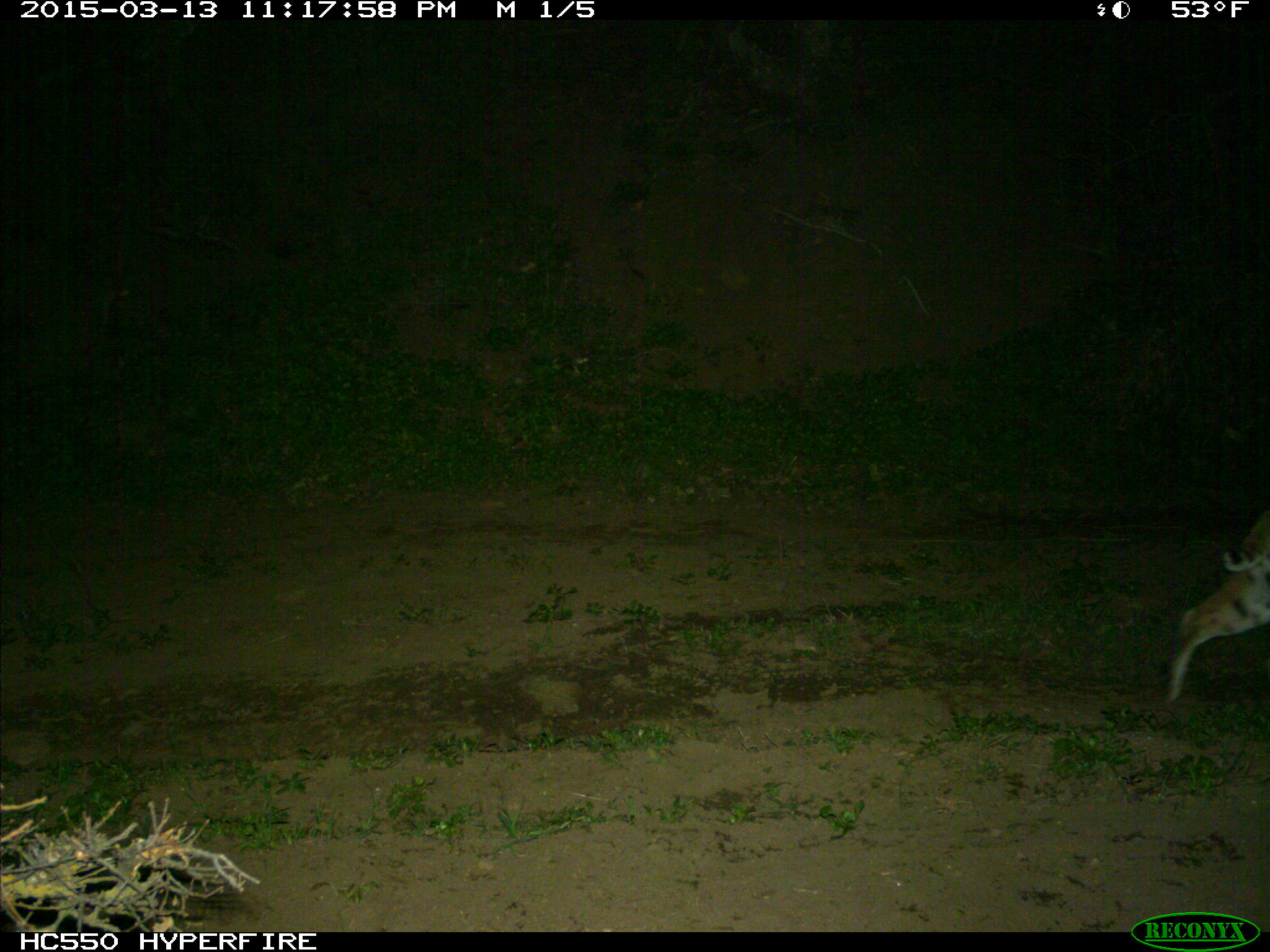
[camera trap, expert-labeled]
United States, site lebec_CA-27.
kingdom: Animalia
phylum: Chordata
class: Mammalia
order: Carnivora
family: Felidae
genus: Lynx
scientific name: Lynx rufus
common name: bobcat